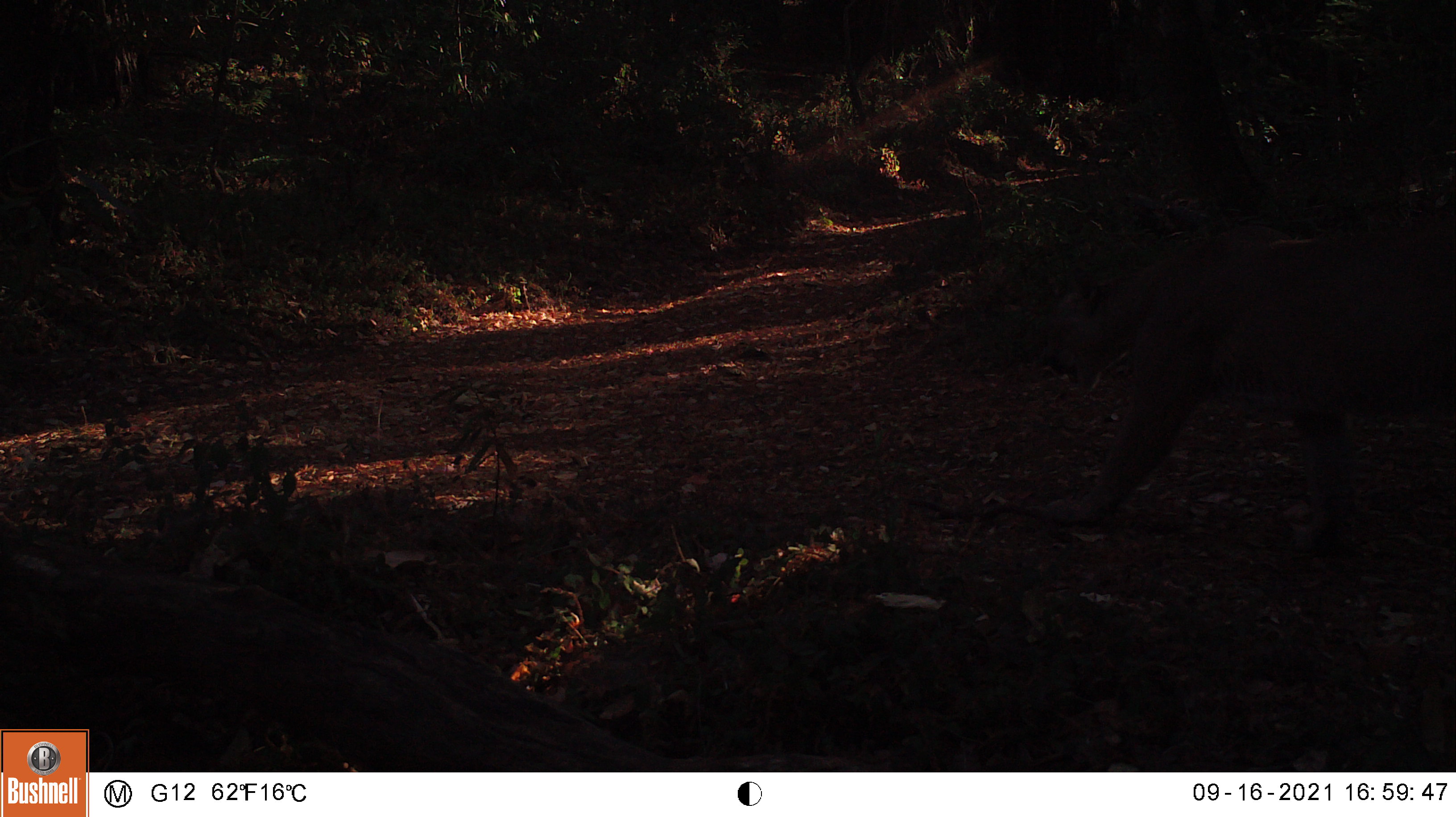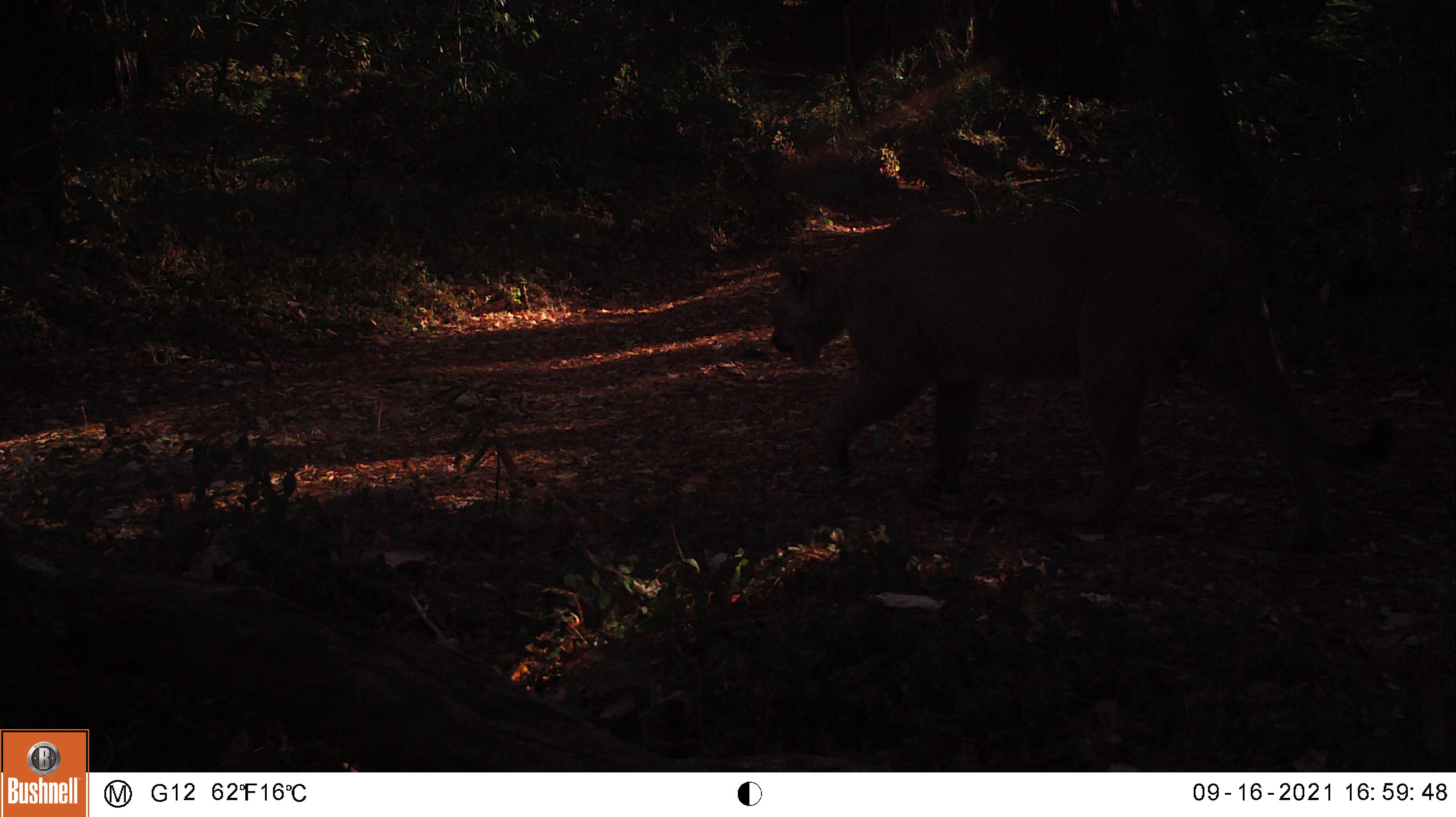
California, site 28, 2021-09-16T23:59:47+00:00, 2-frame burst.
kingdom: Animalia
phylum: Chordata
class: Mammalia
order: Carnivora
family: Felidae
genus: Puma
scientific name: Puma concolor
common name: puma